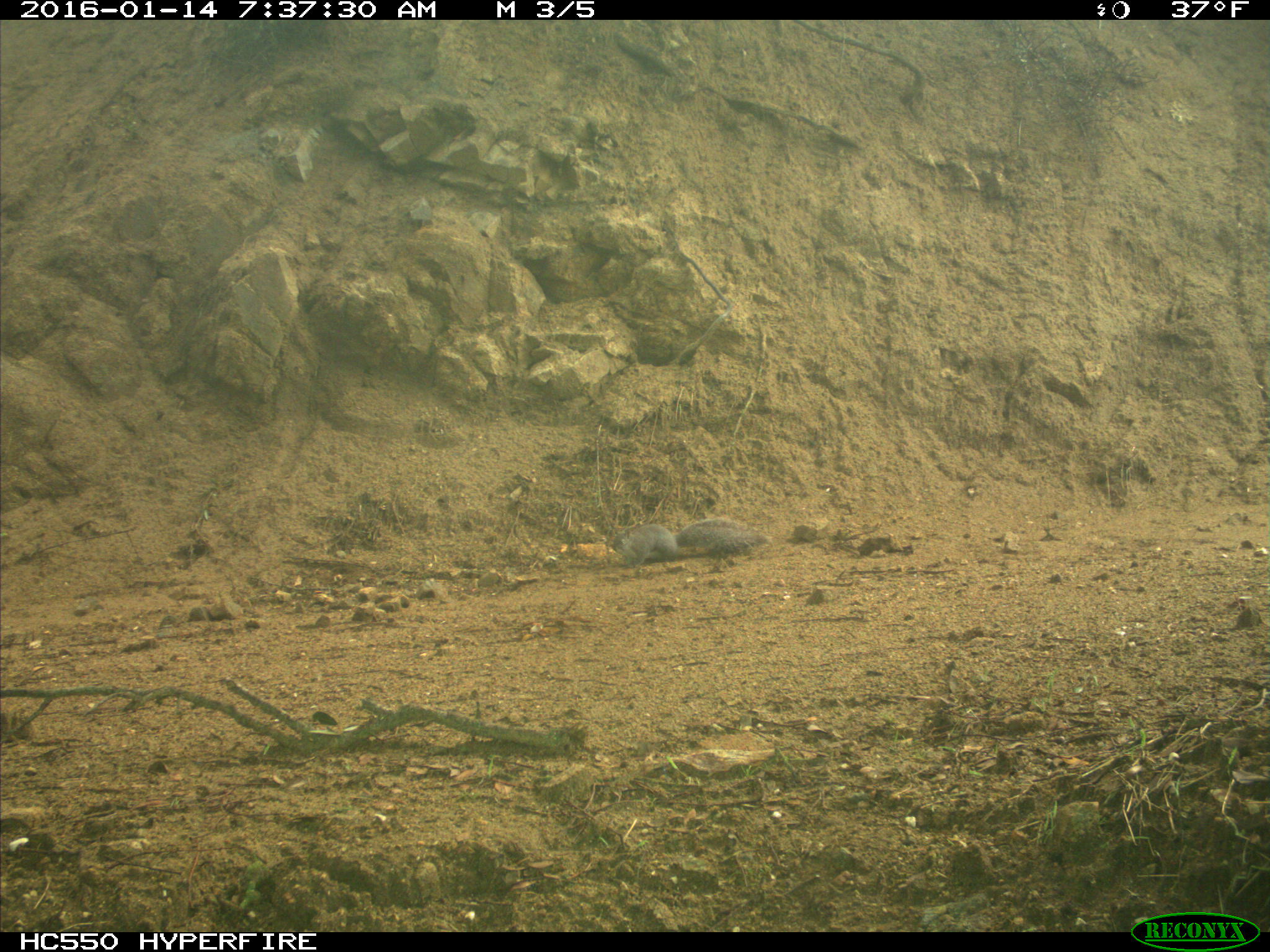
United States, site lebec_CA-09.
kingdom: Animalia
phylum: Chordata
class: Mammalia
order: Rodentia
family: Sciuridae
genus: Sciurus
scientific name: Sciurus carolinensis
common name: eastern gray squirrel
Sciurus carolinensis (eastern gray squirrel).